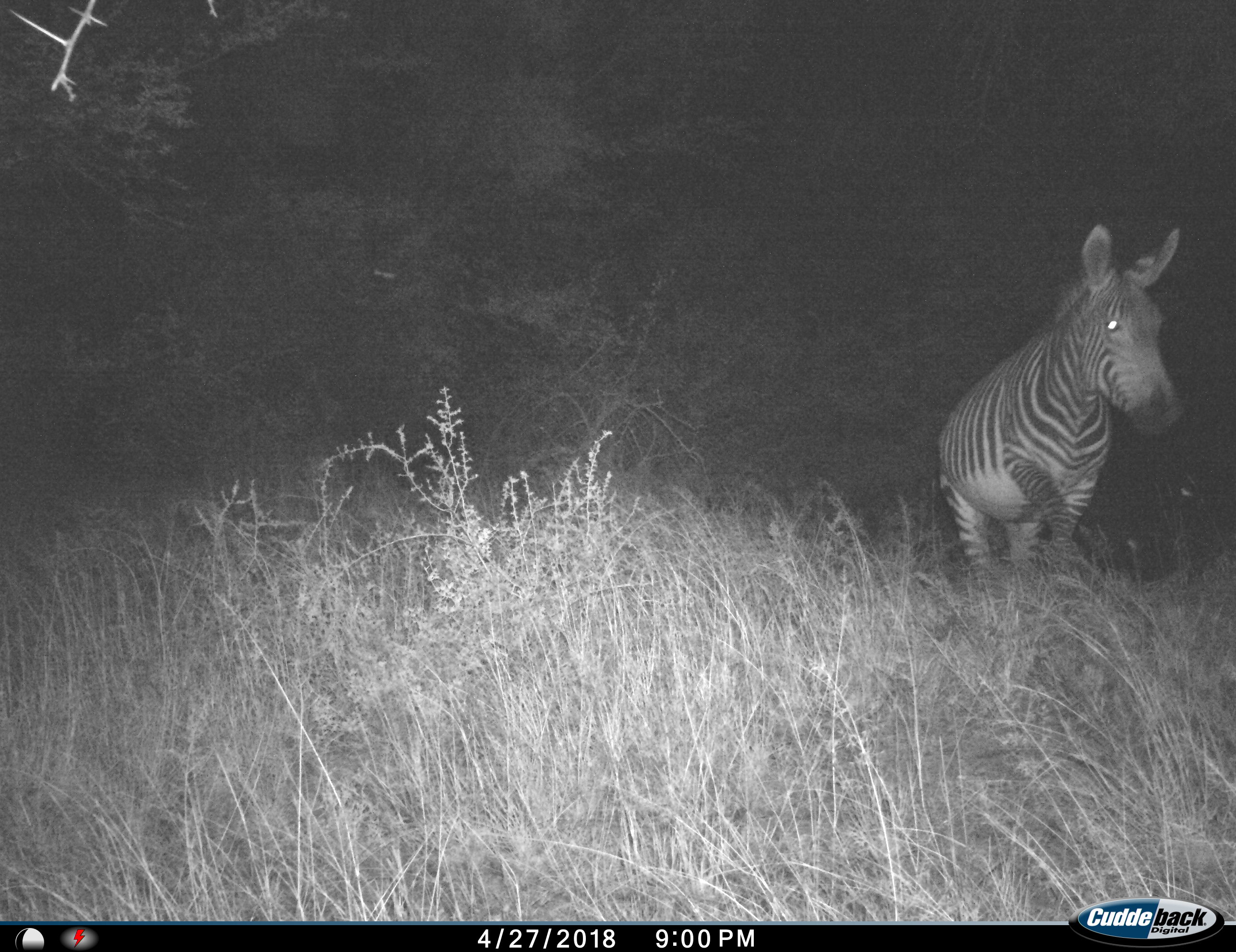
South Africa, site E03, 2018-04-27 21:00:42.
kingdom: Animalia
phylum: Chordata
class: Mammalia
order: Perissodactyla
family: Equidae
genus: Equus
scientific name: Equus zebra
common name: mountain zebra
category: zebramountain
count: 1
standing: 14%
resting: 0%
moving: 100%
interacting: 0%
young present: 0%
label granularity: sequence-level